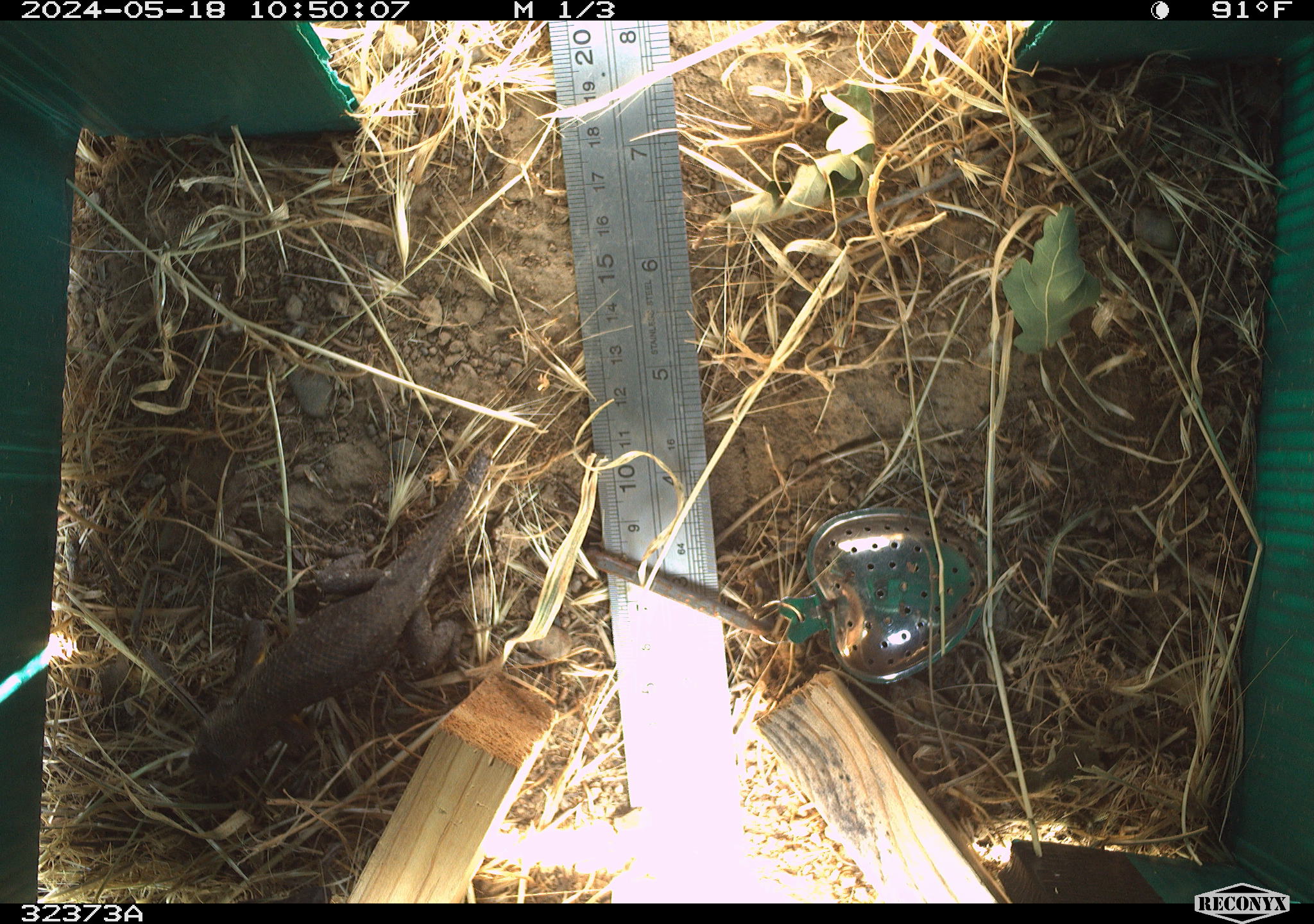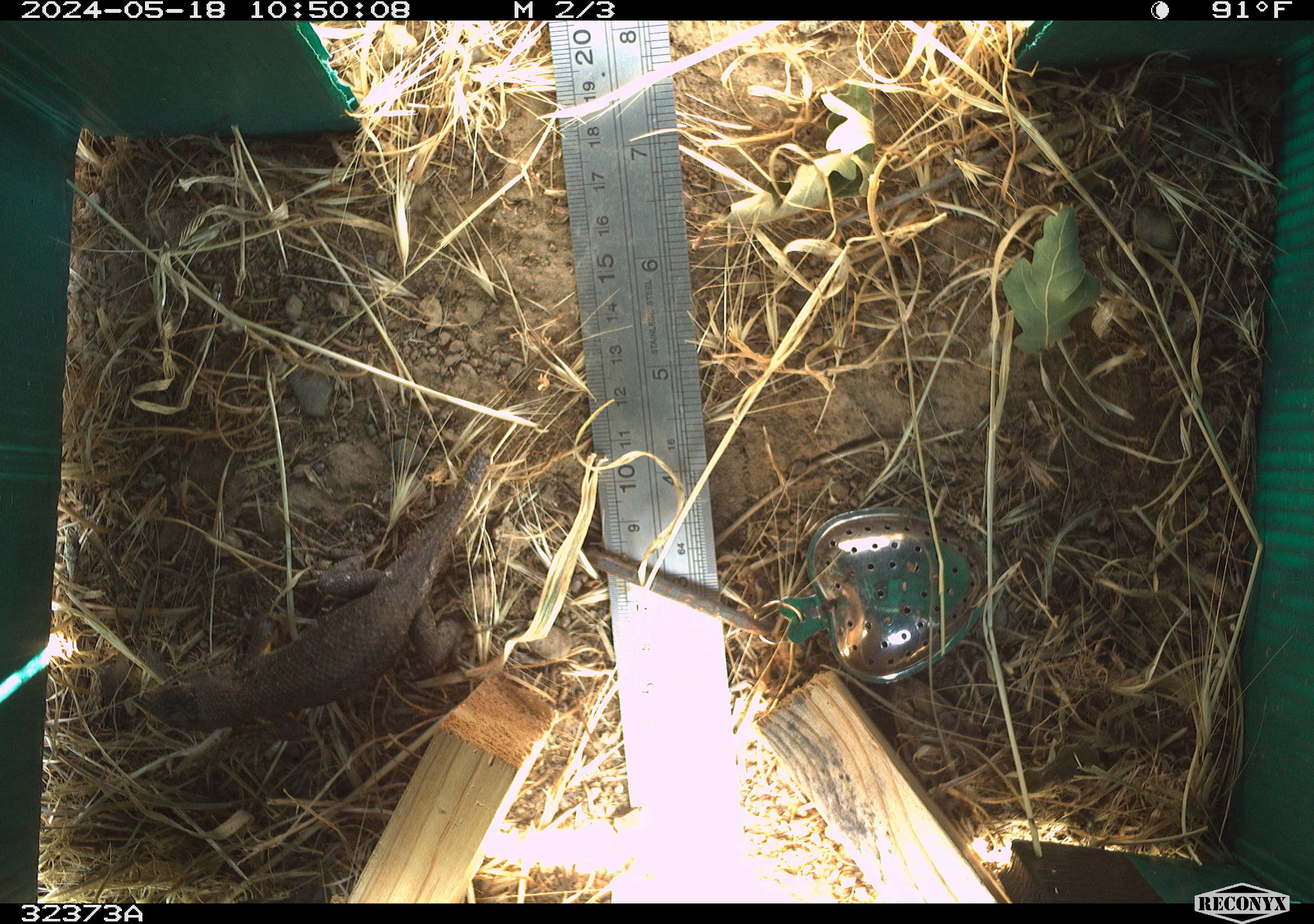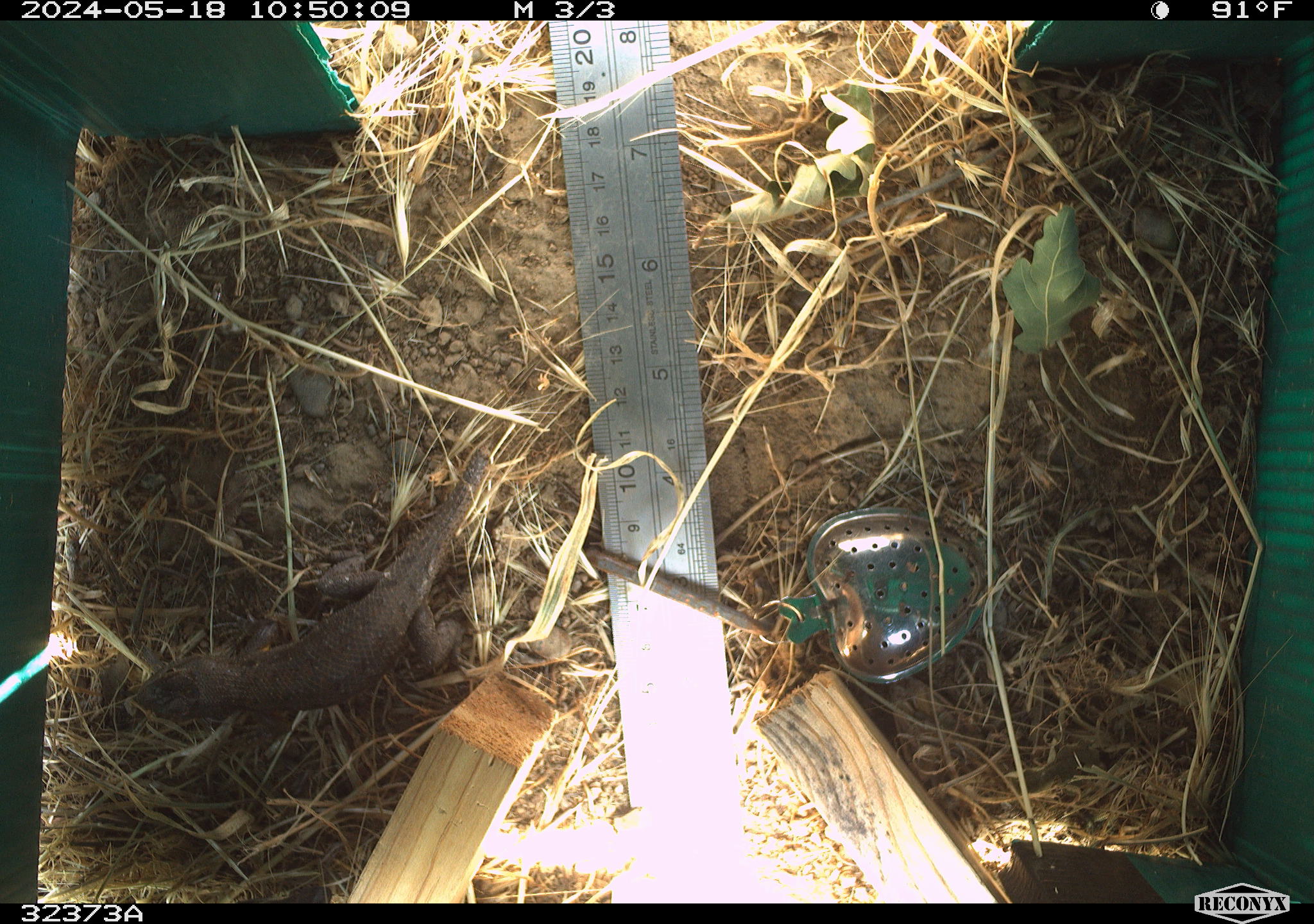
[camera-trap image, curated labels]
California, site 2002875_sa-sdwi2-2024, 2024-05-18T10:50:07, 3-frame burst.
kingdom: Animalia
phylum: Chordata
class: Reptilia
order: Squamata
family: Phrynosomatidae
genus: Sceloporus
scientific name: Sceloporus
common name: spiny lizards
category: sceloporus species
Sceloporus species (spiny lizards) (Sceloporus).